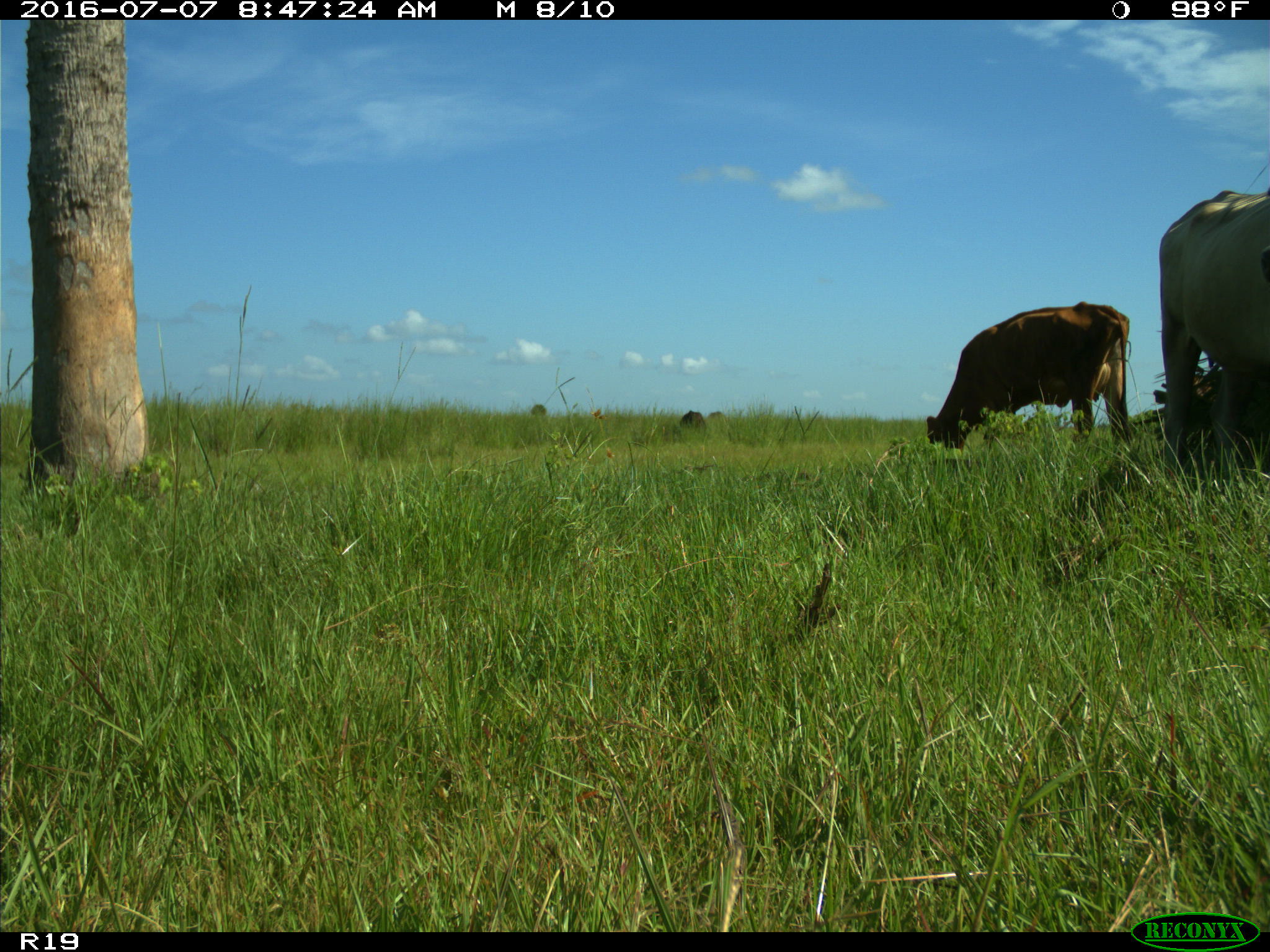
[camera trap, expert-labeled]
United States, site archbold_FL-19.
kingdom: Animalia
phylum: Chordata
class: Mammalia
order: Artiodactyla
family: Bovidae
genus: Bos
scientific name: Bos taurus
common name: domestic cow